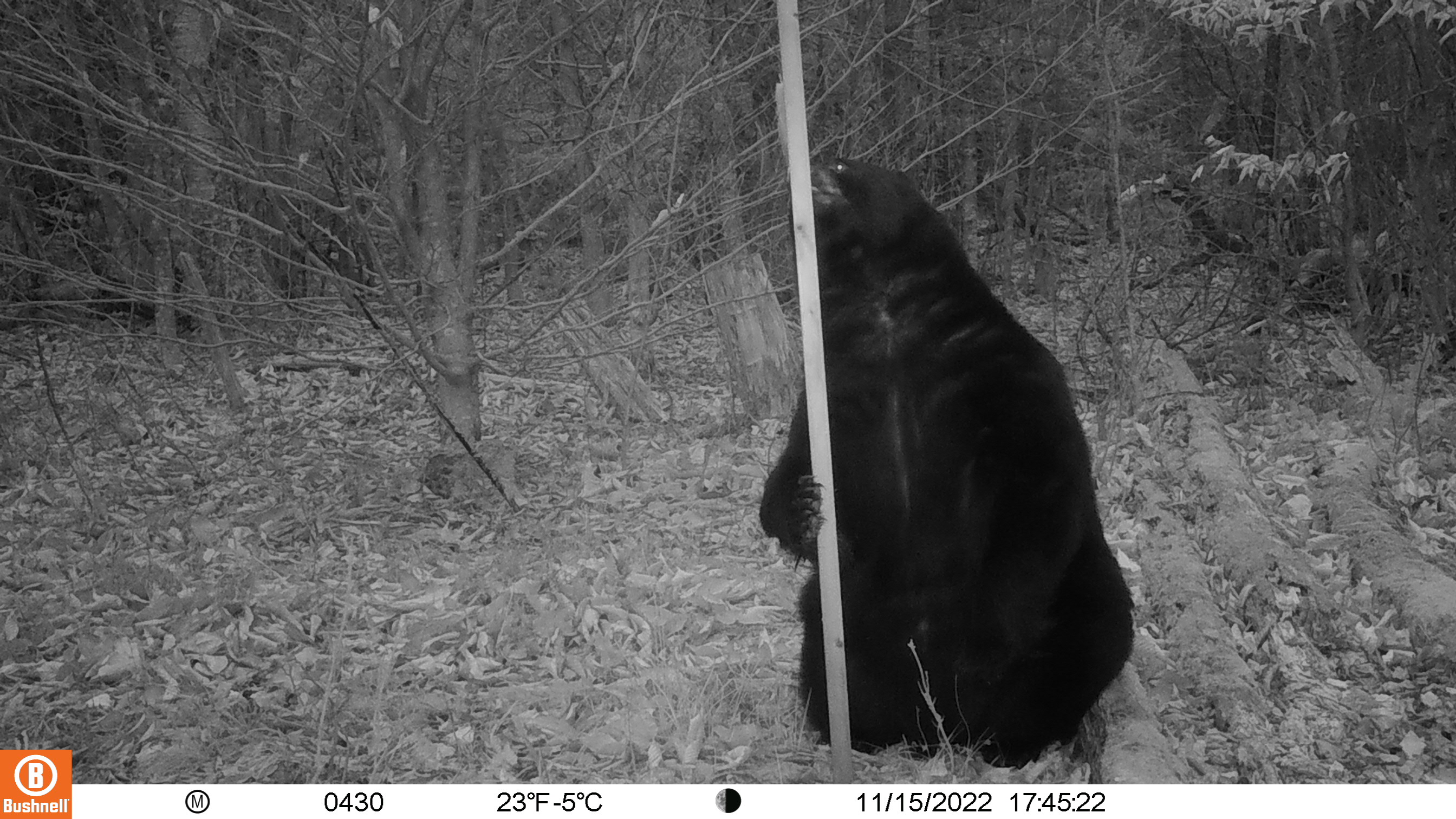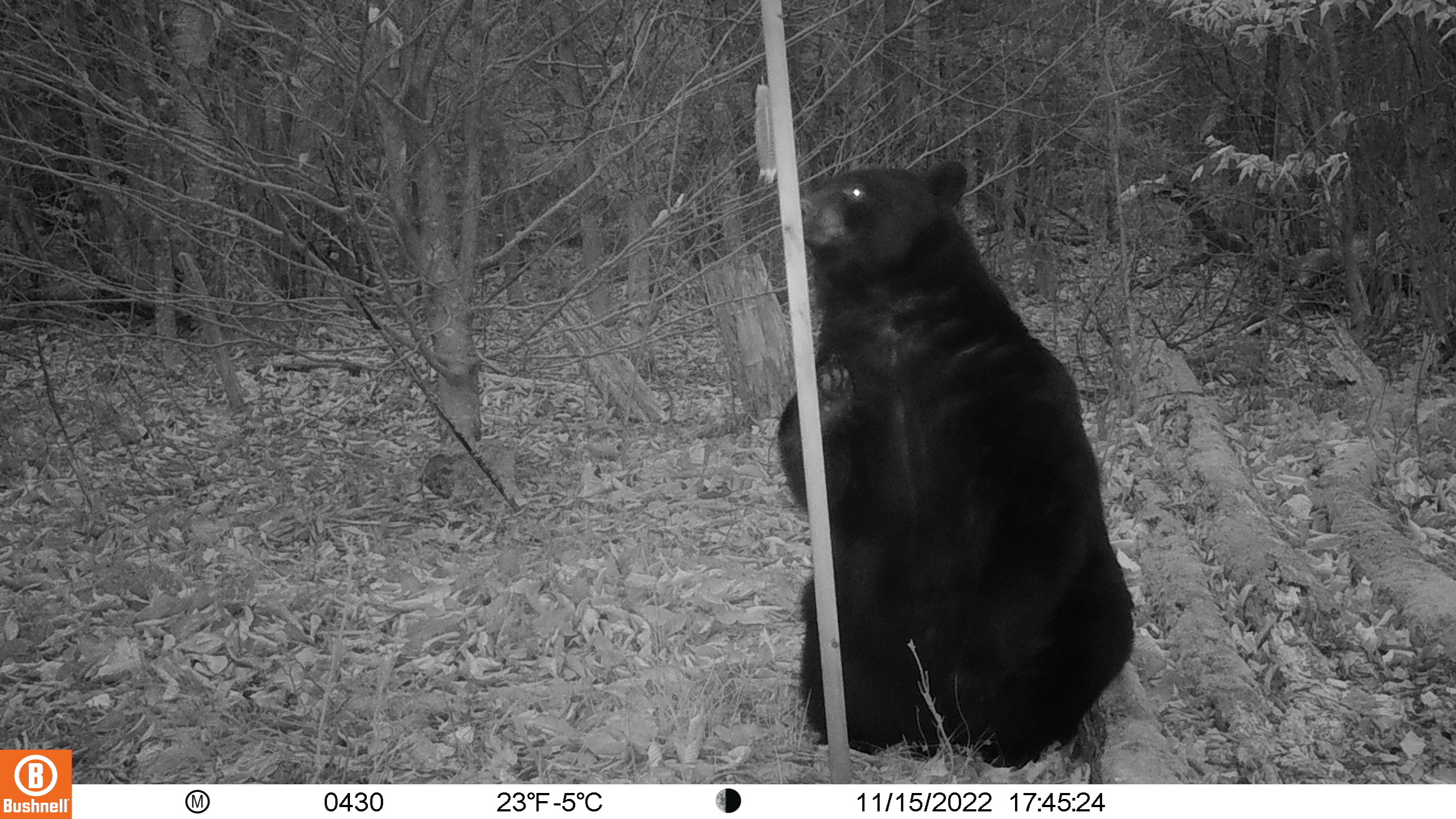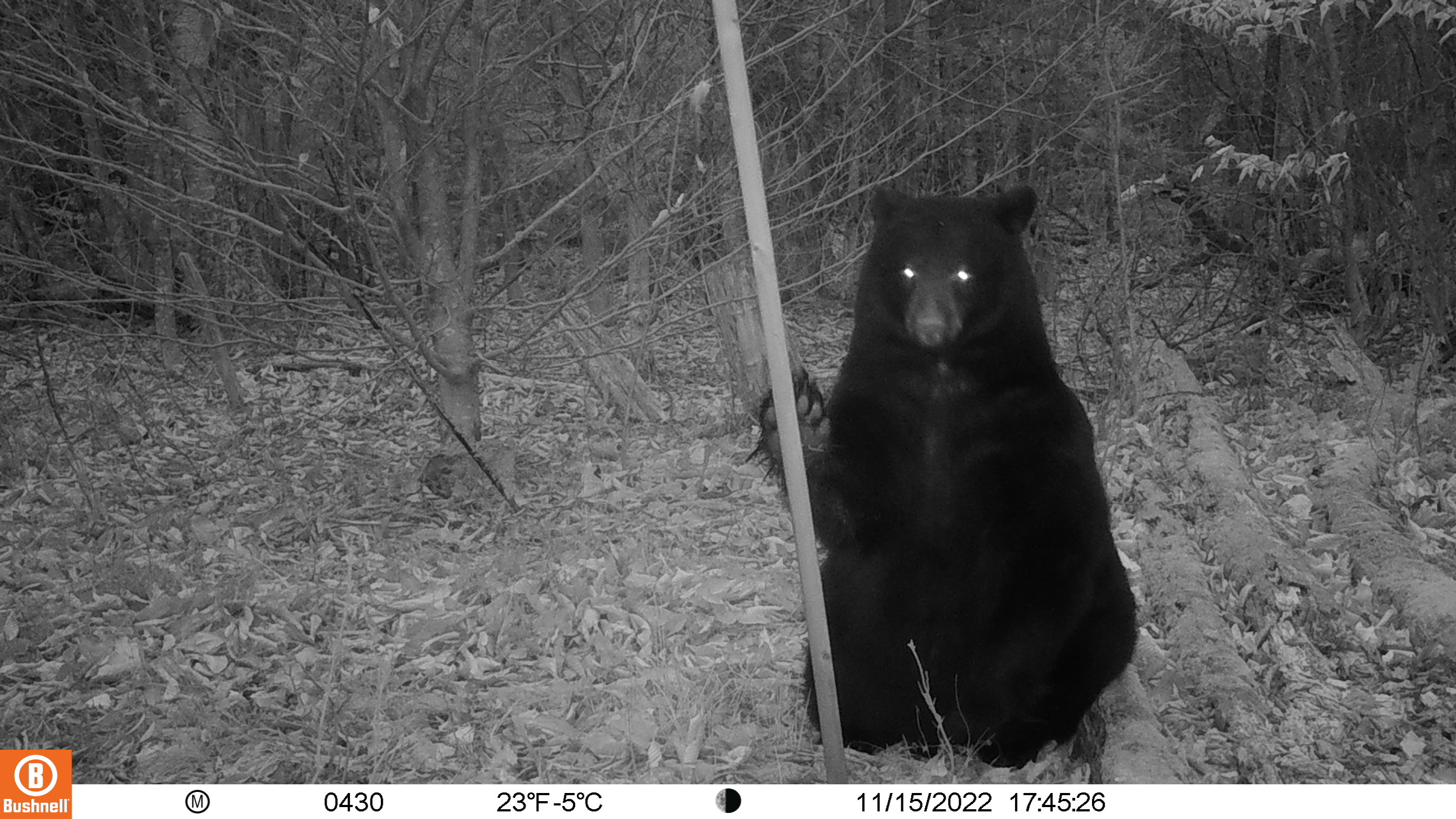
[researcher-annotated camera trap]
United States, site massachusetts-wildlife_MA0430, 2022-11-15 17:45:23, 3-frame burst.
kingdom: Animalia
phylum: Chordata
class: Mammalia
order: Carnivora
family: Ursidae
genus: Ursus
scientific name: Ursus americanus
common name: black bear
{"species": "black bear (Ursus americanus)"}